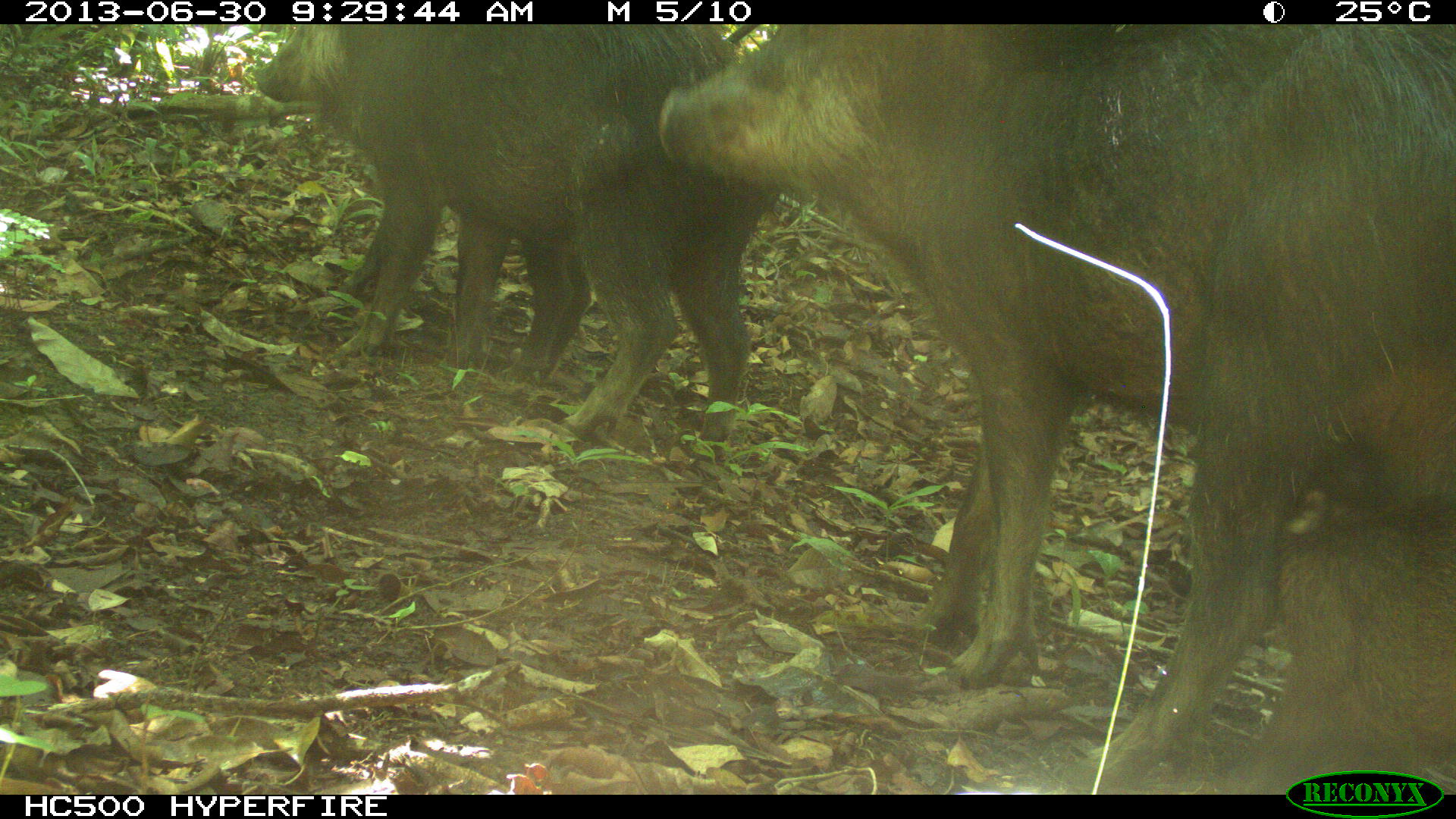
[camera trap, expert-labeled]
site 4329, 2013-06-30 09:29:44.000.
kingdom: Animalia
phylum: Chordata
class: Mammalia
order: Artiodactyla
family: Tayassuidae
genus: Tayassu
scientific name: Tayassu pecari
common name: white-lipped peccary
Tayassu pecari (white-lipped peccary), count 5.